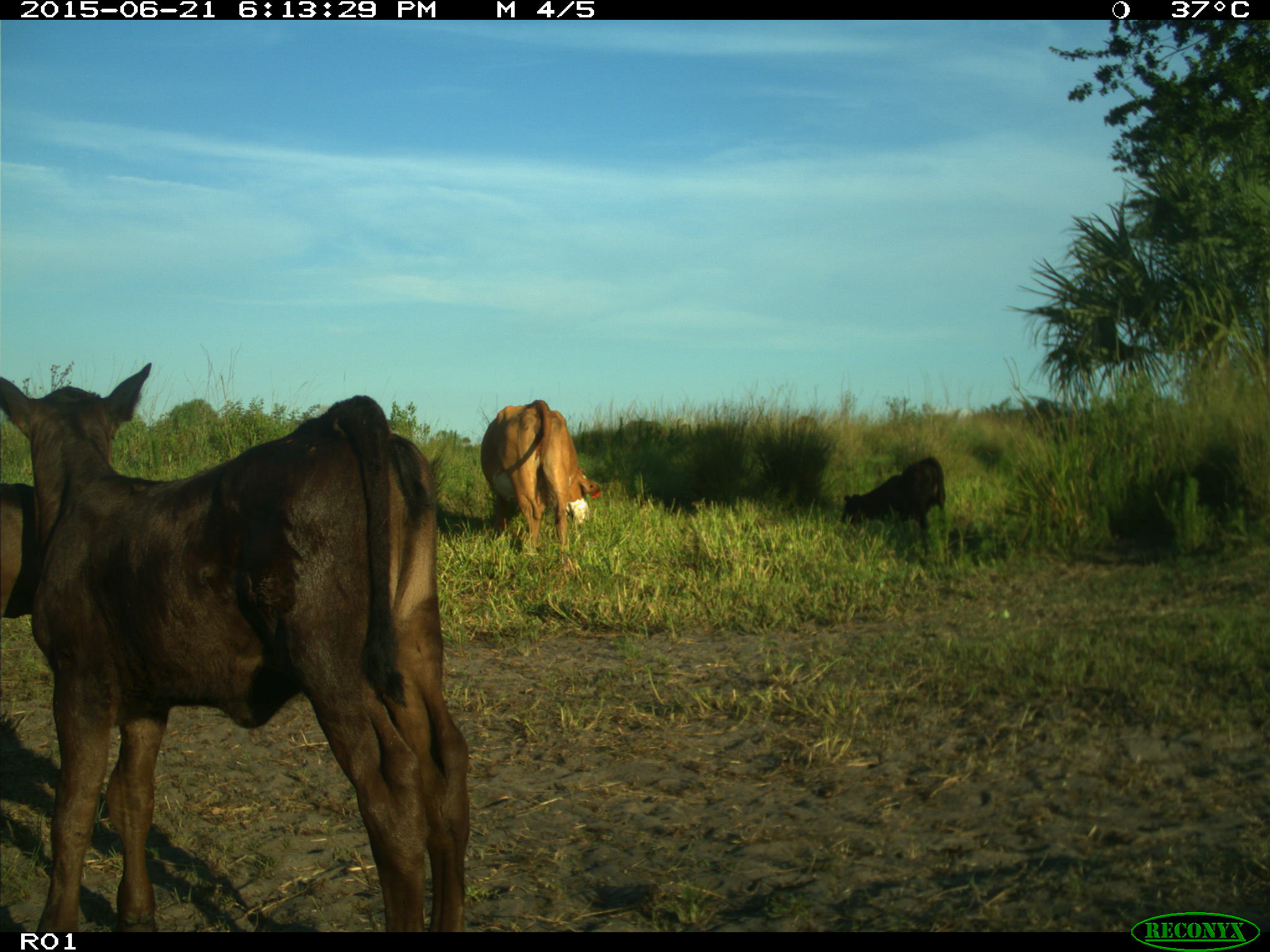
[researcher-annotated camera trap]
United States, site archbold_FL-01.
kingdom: Animalia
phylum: Chordata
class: Mammalia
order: Artiodactyla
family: Bovidae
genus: Bos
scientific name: Bos taurus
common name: domestic cow